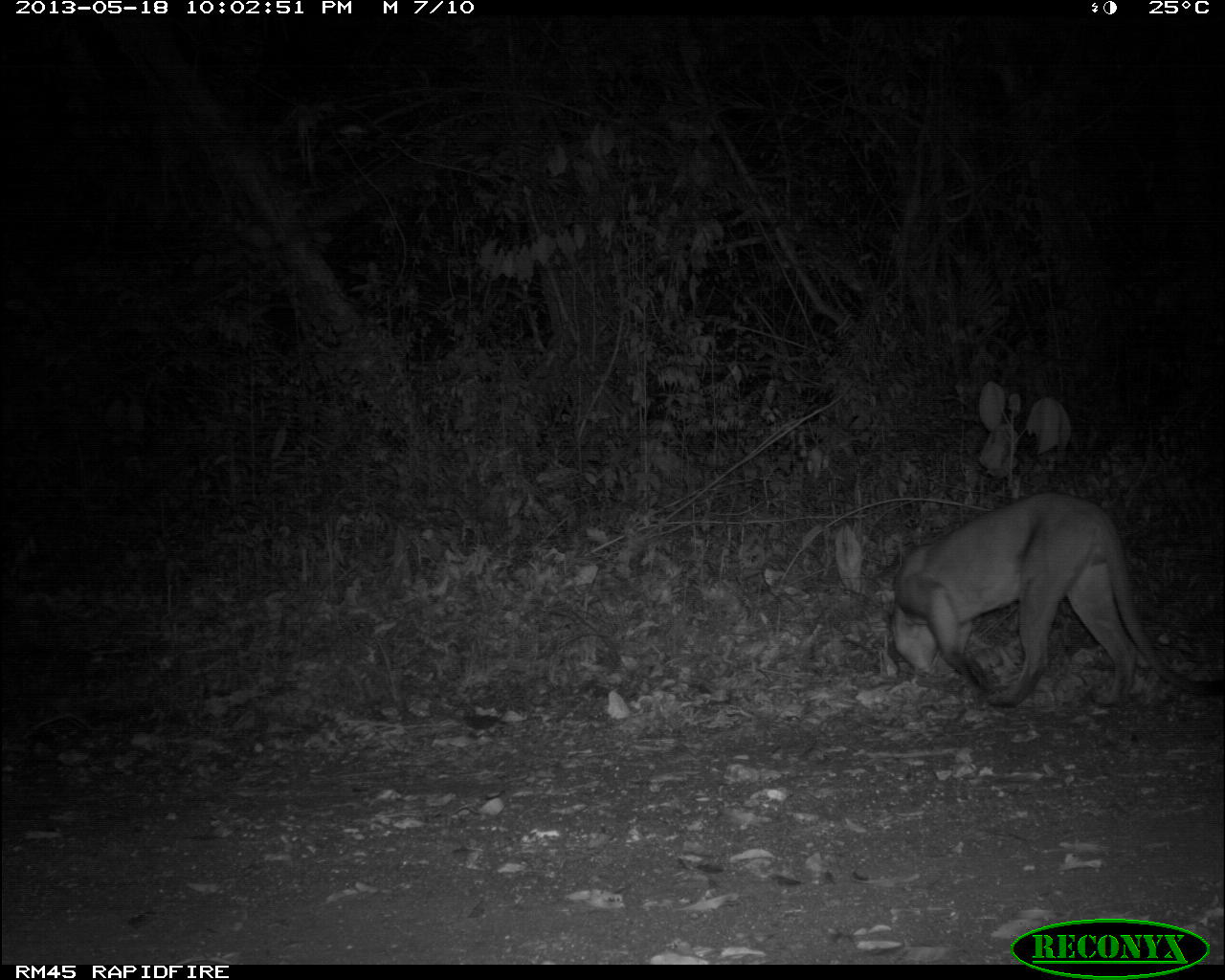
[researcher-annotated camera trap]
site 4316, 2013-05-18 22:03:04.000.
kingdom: Animalia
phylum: Chordata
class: Mammalia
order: Carnivora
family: Felidae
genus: Puma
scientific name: Puma concolor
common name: mountain lion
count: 1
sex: male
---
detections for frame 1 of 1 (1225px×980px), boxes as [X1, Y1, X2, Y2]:
puma concolor: [881, 491, 1225, 708]